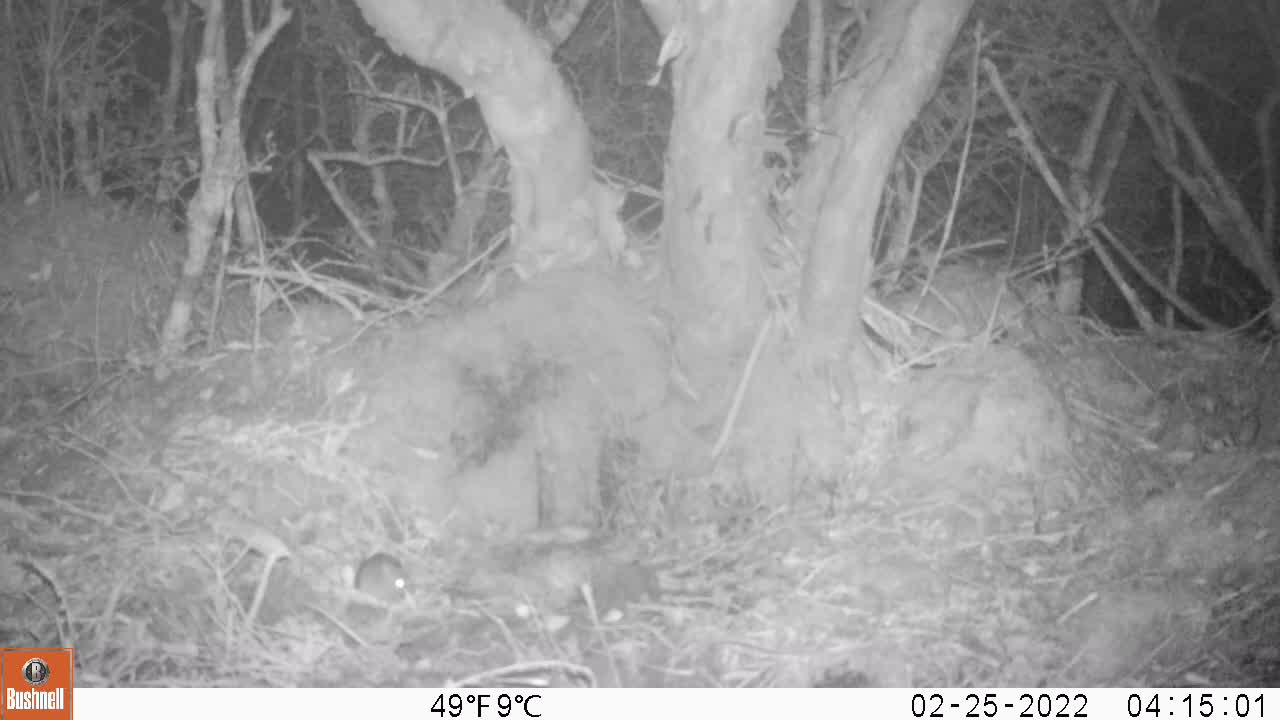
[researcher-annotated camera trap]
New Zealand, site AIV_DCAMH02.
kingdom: Animalia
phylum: Chordata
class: Mammalia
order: Rodentia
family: Muridae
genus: Mus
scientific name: Mus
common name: mouse